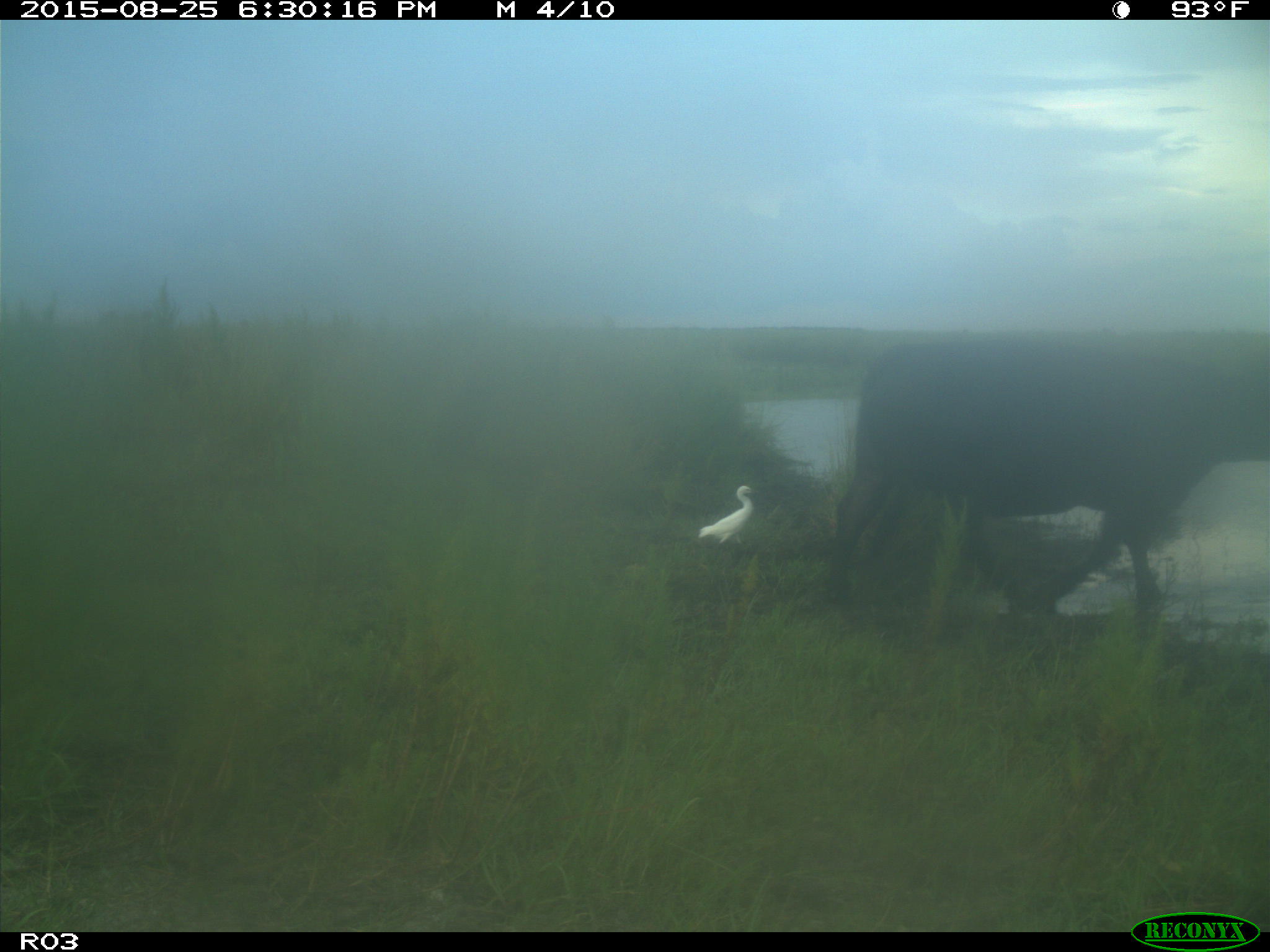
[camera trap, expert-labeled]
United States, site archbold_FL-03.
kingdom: Animalia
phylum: Chordata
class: Mammalia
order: Artiodactyla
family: Bovidae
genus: Bos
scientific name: Bos taurus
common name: domestic cow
Bos taurus (domestic cow).